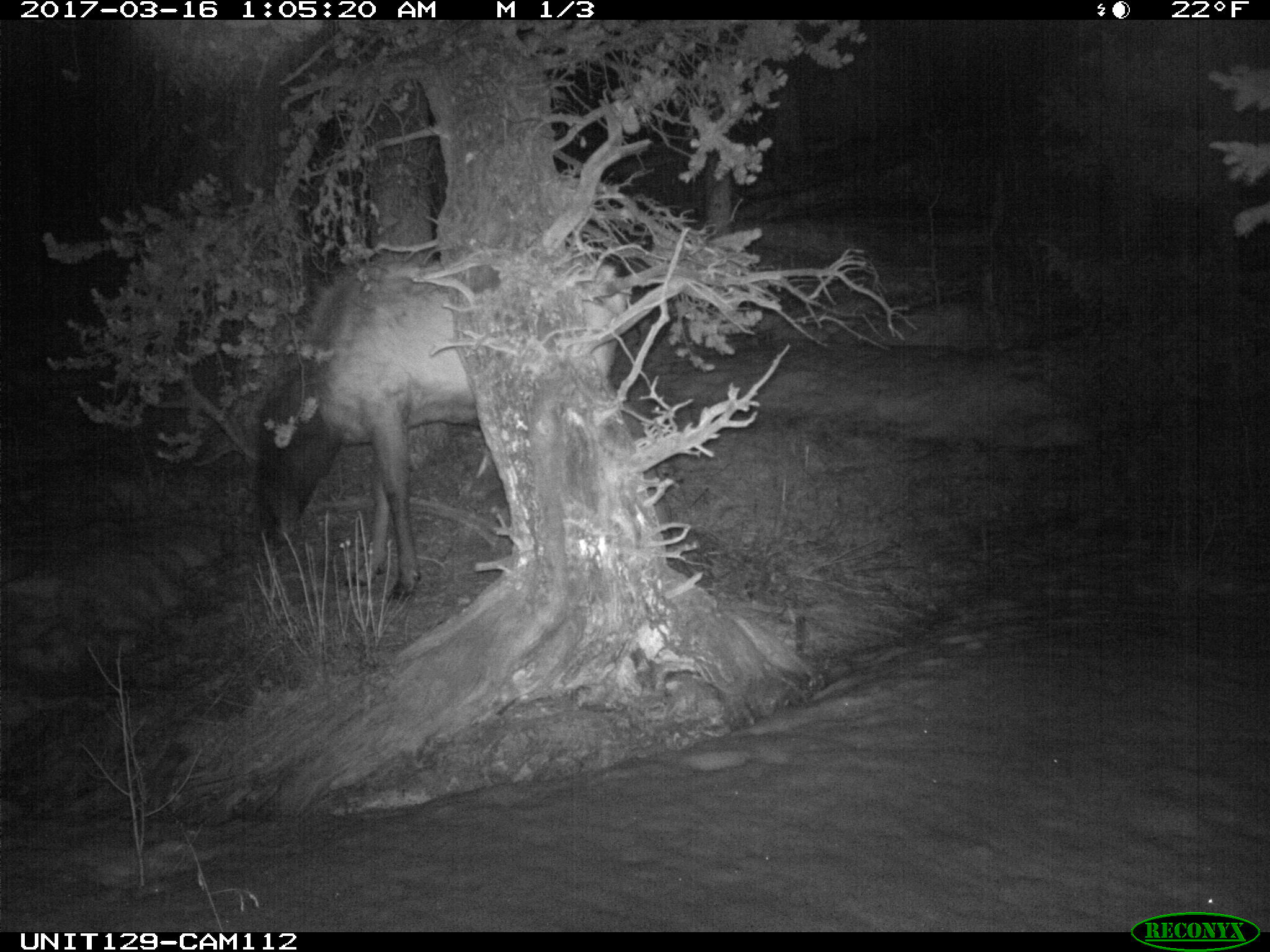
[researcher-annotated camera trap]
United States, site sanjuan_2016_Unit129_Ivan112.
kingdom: Animalia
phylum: Chordata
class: Mammalia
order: Artiodactyla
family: Cervidae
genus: Cervus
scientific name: Cervus elaphus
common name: red deer